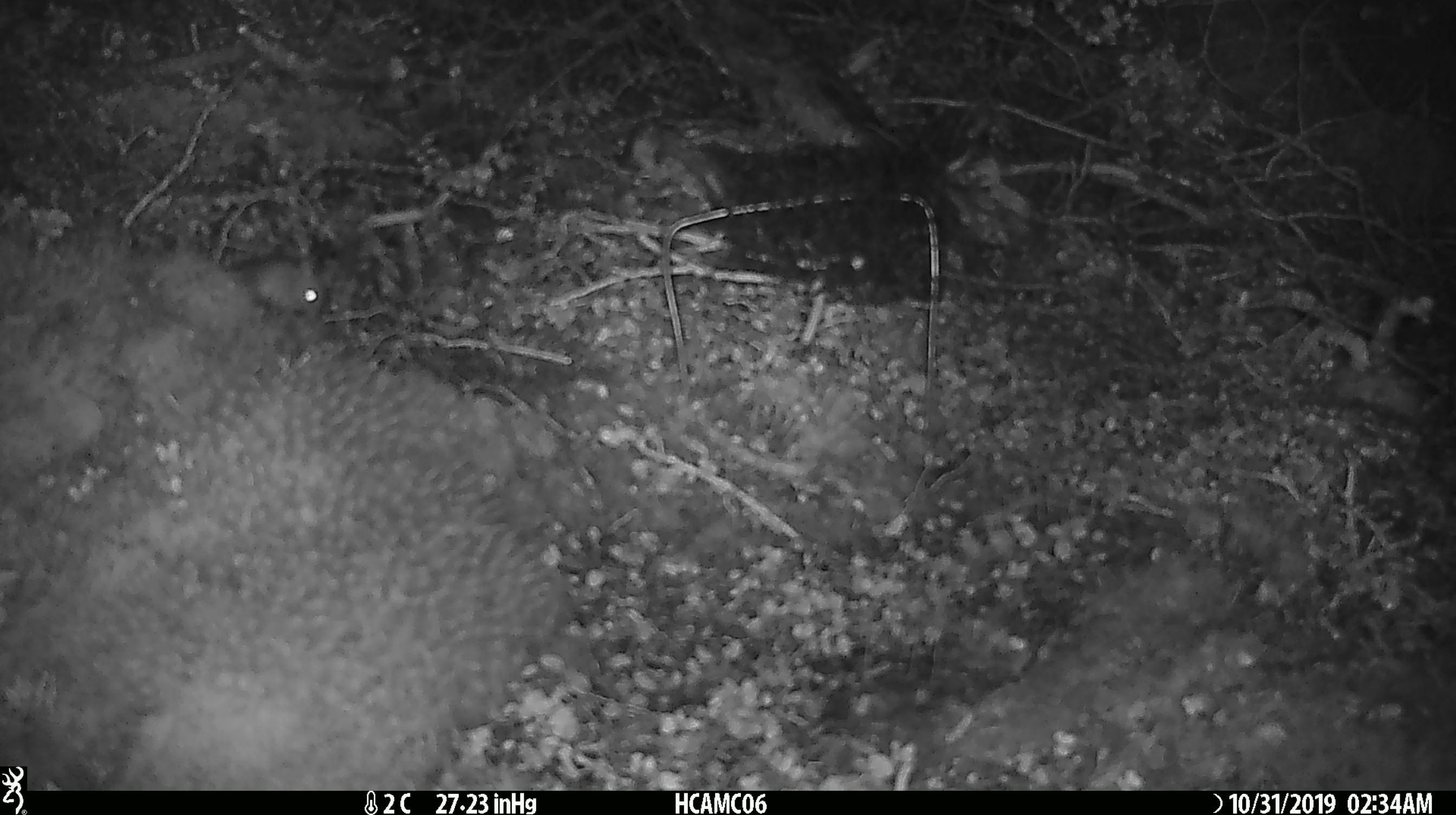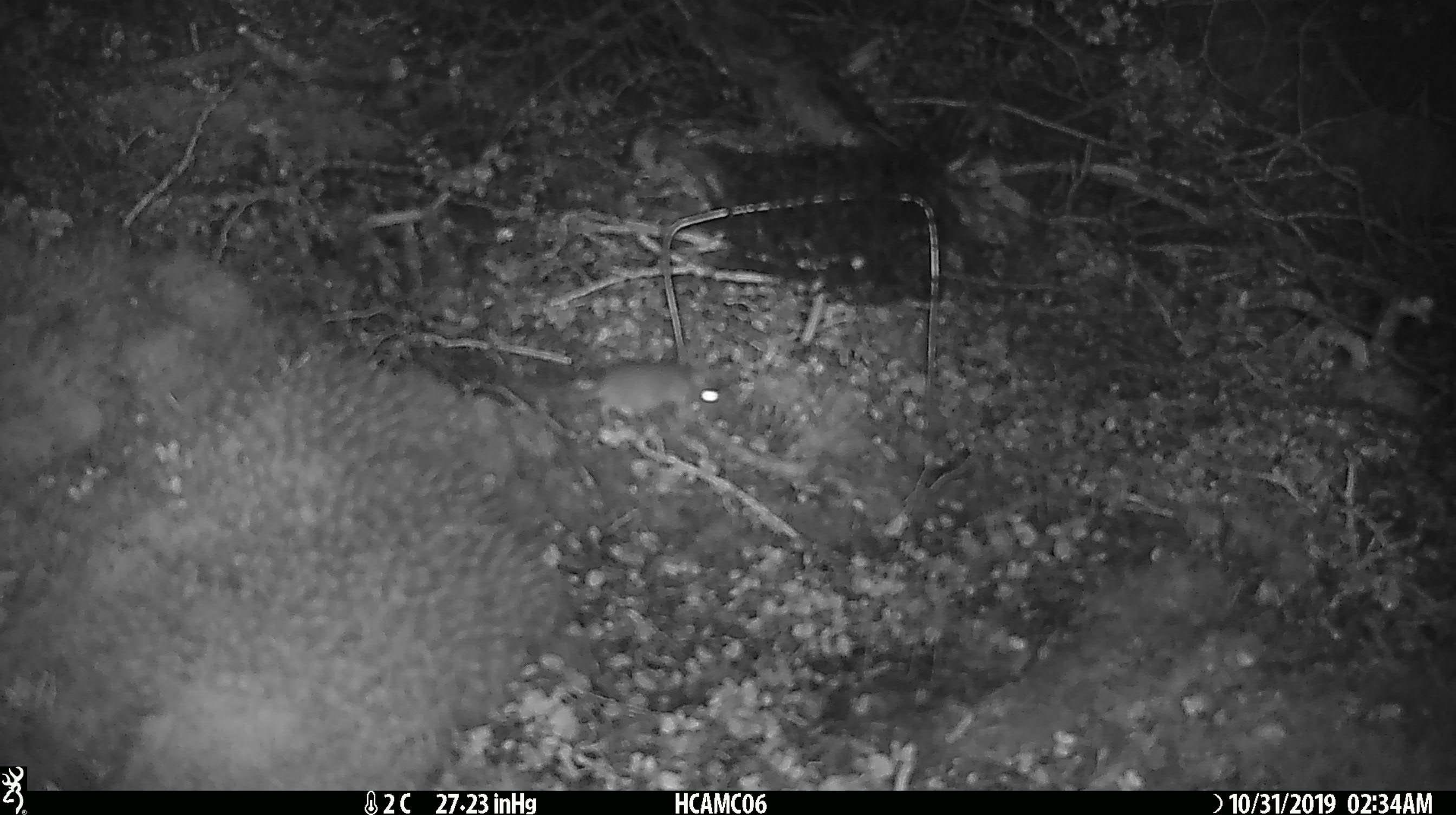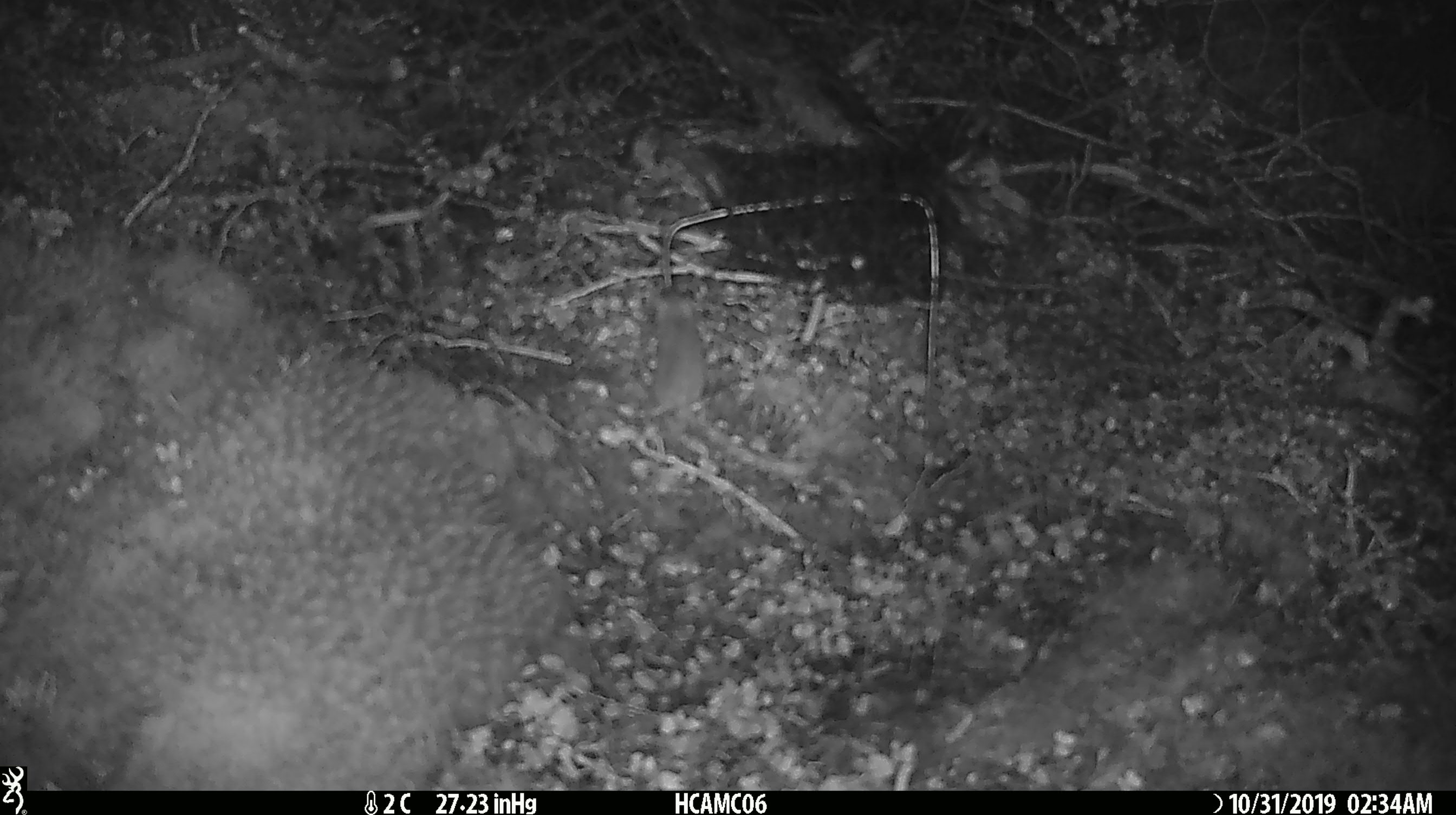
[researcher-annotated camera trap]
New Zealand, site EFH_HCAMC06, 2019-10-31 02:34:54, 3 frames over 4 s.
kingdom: Animalia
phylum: Chordata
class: Mammalia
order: Rodentia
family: Muridae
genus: Mus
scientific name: Mus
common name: mouse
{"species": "mouse (Mus)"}